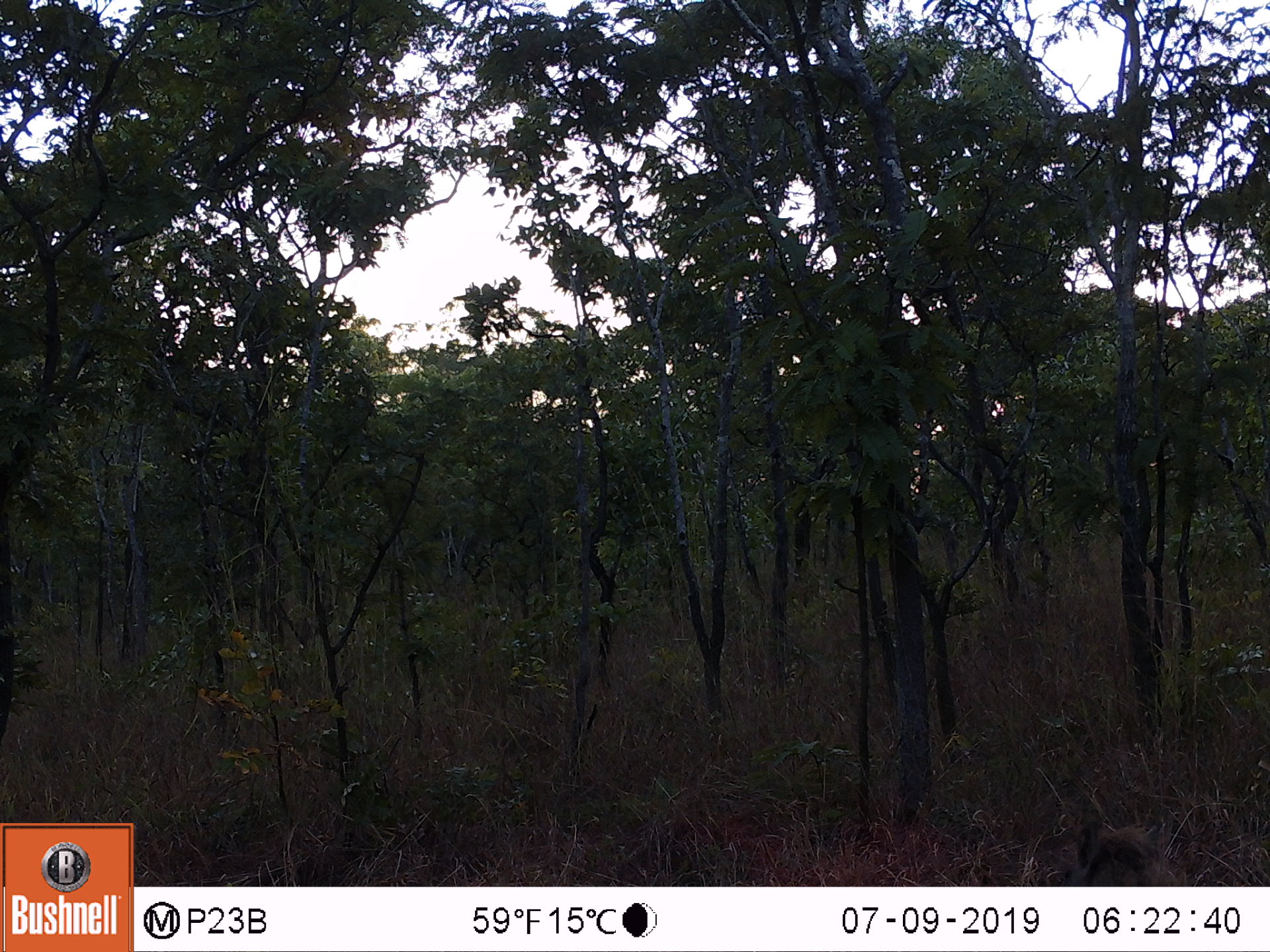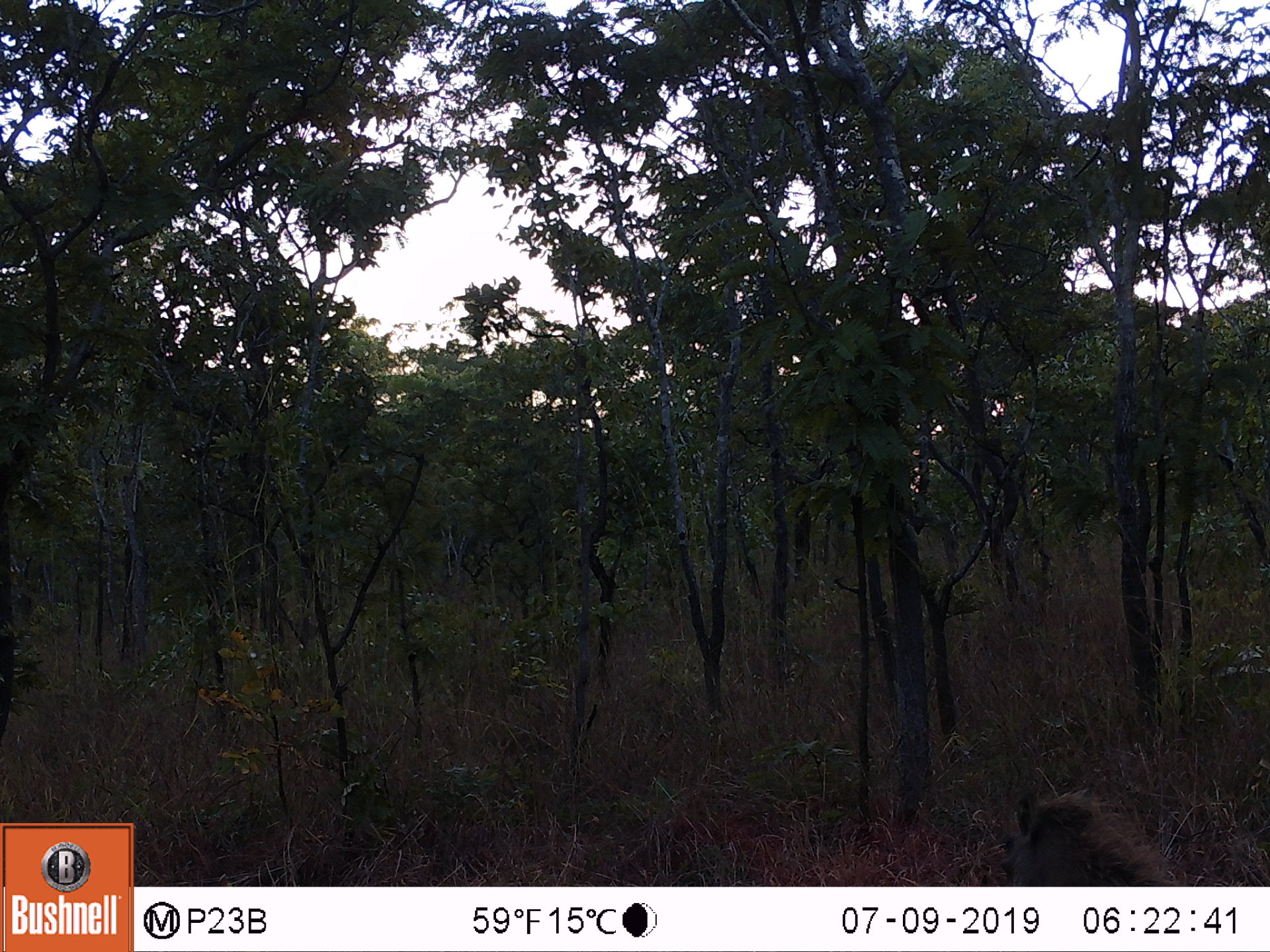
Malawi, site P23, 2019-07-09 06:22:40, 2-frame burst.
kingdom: Animalia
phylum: Chordata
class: Mammalia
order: Artiodactyla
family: Suidae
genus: Phacochoerus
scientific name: Phacochoerus africanus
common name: common warthog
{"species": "common warthog (Phacochoerus africanus)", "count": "1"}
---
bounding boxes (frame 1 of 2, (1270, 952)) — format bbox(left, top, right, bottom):
common warthog: bbox(1065, 819, 1168, 883)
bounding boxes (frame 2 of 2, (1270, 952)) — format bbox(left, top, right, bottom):
common warthog: bbox(958, 782, 1168, 880)